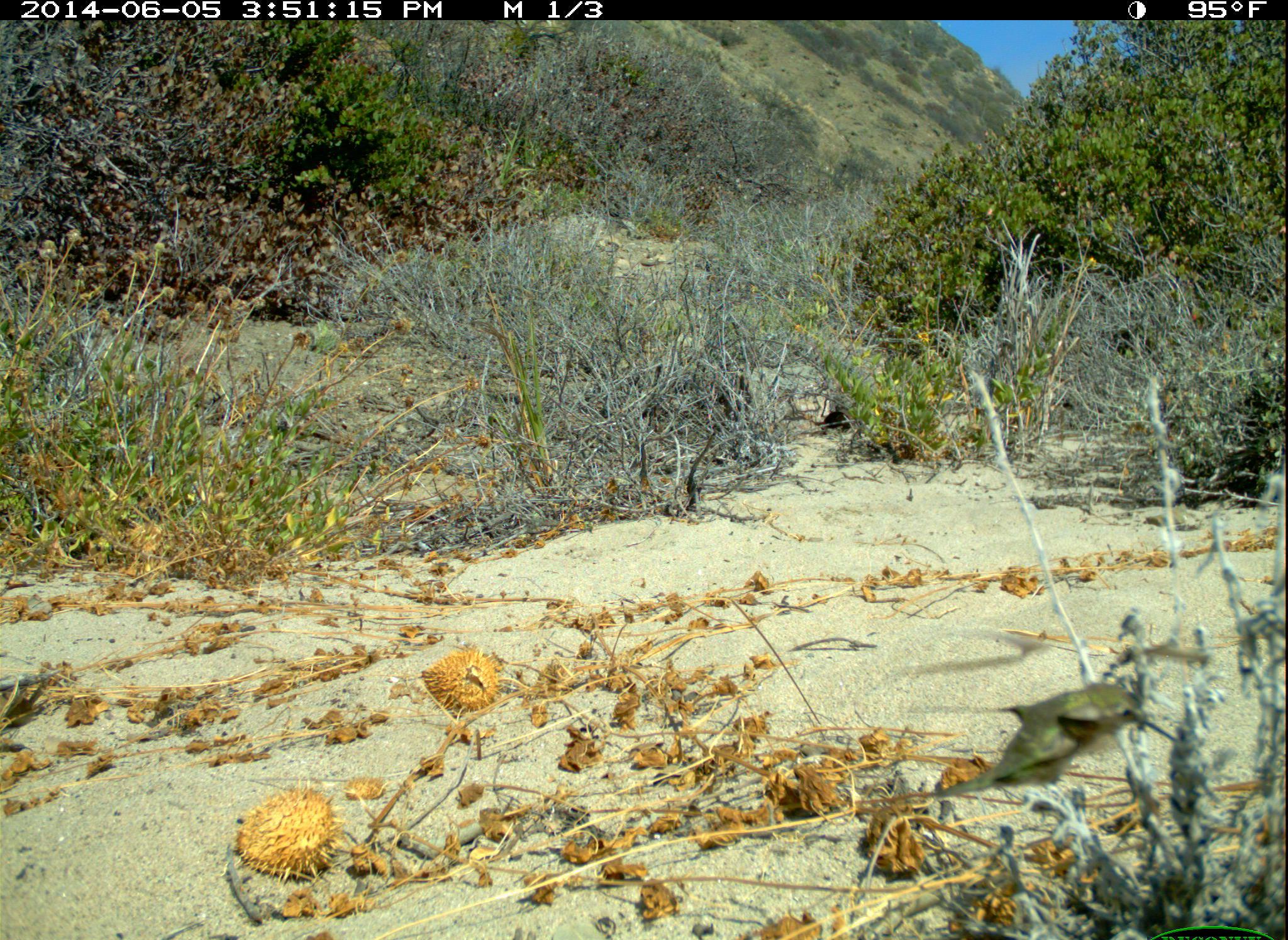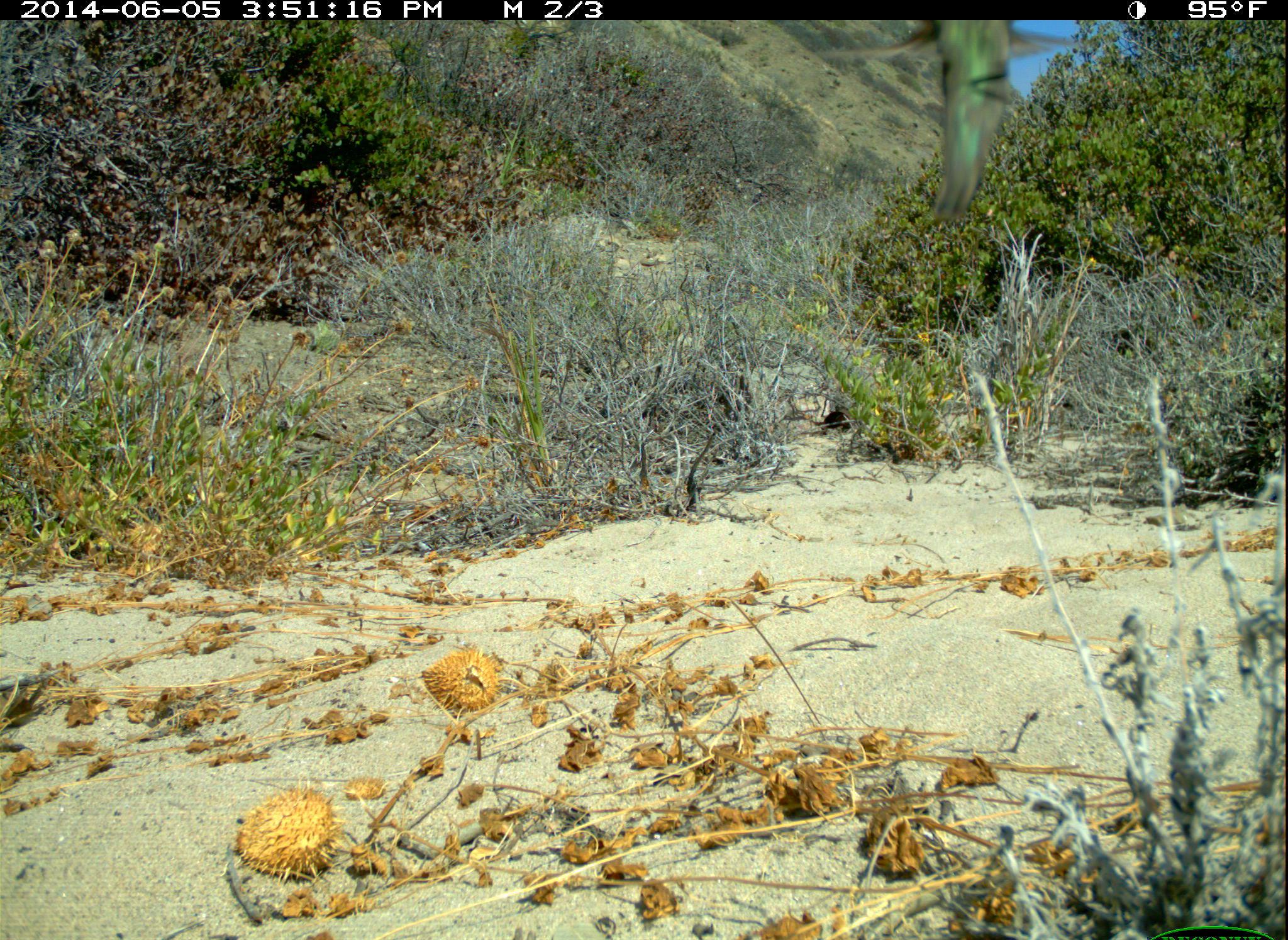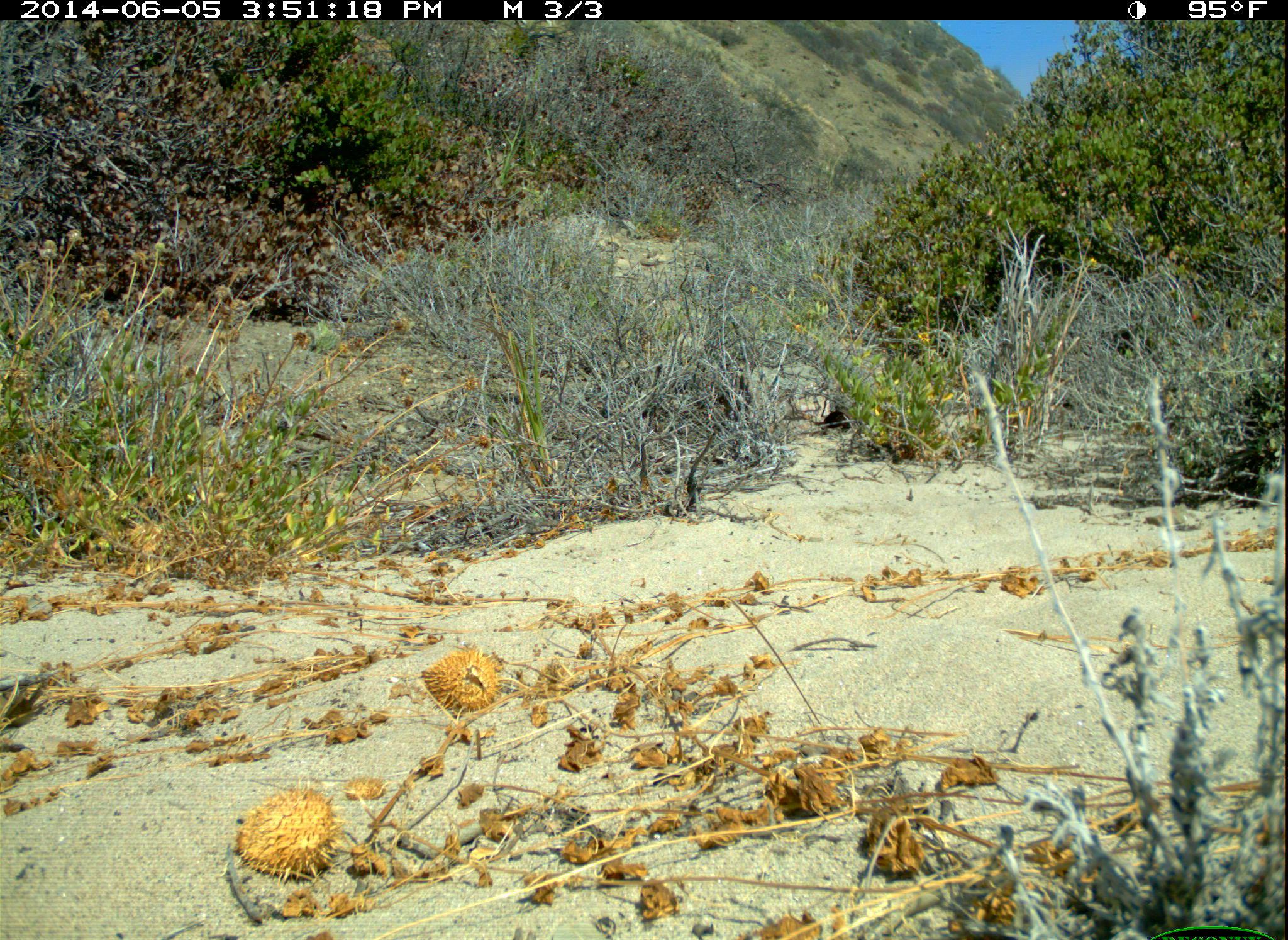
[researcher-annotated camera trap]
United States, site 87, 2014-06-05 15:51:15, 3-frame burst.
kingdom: Animalia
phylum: Chordata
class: Aves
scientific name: Aves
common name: bird